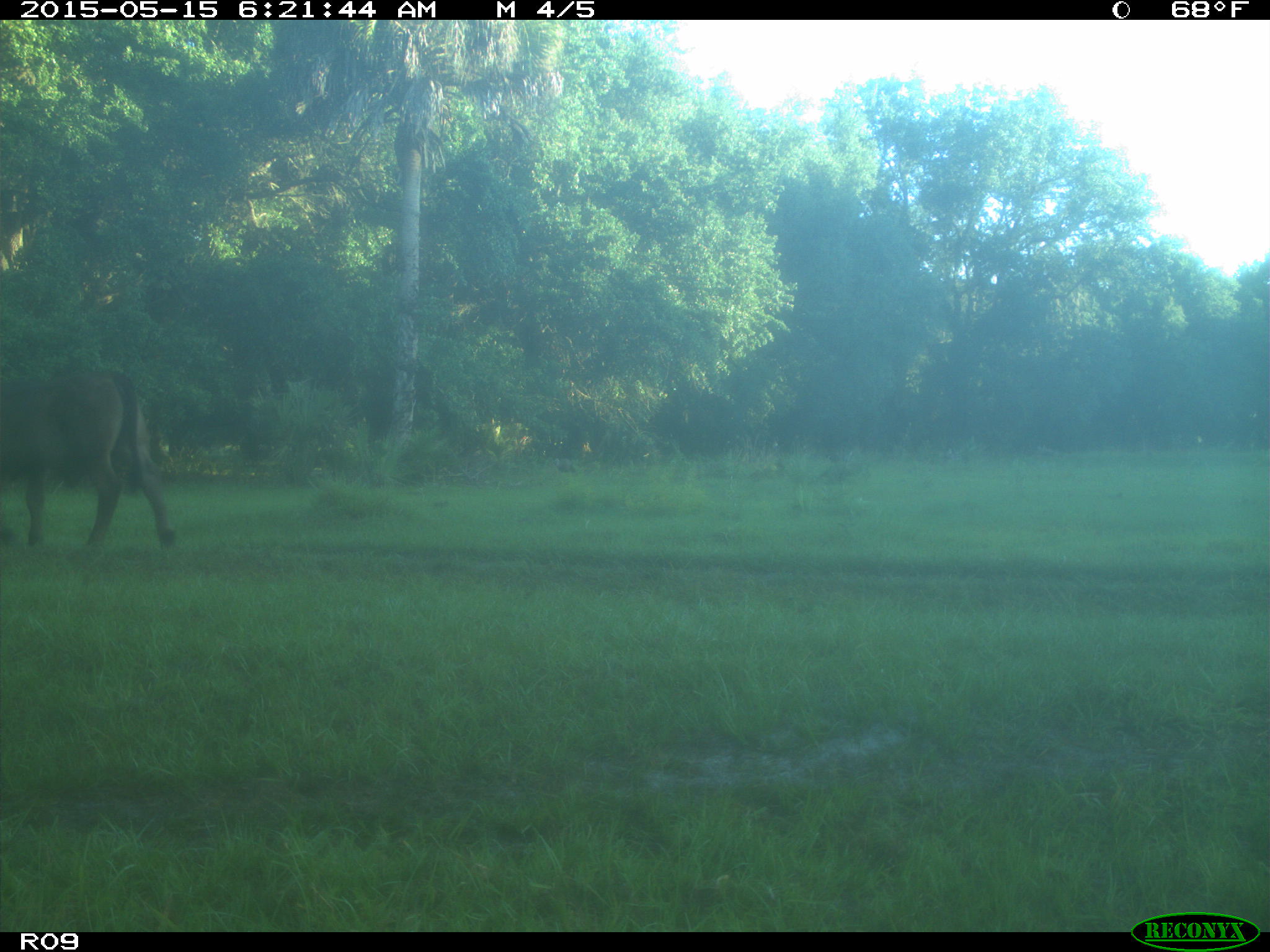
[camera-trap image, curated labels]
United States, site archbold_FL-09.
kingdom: Animalia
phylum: Chordata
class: Mammalia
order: Artiodactyla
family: Bovidae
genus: Bos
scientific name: Bos taurus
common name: domestic cow